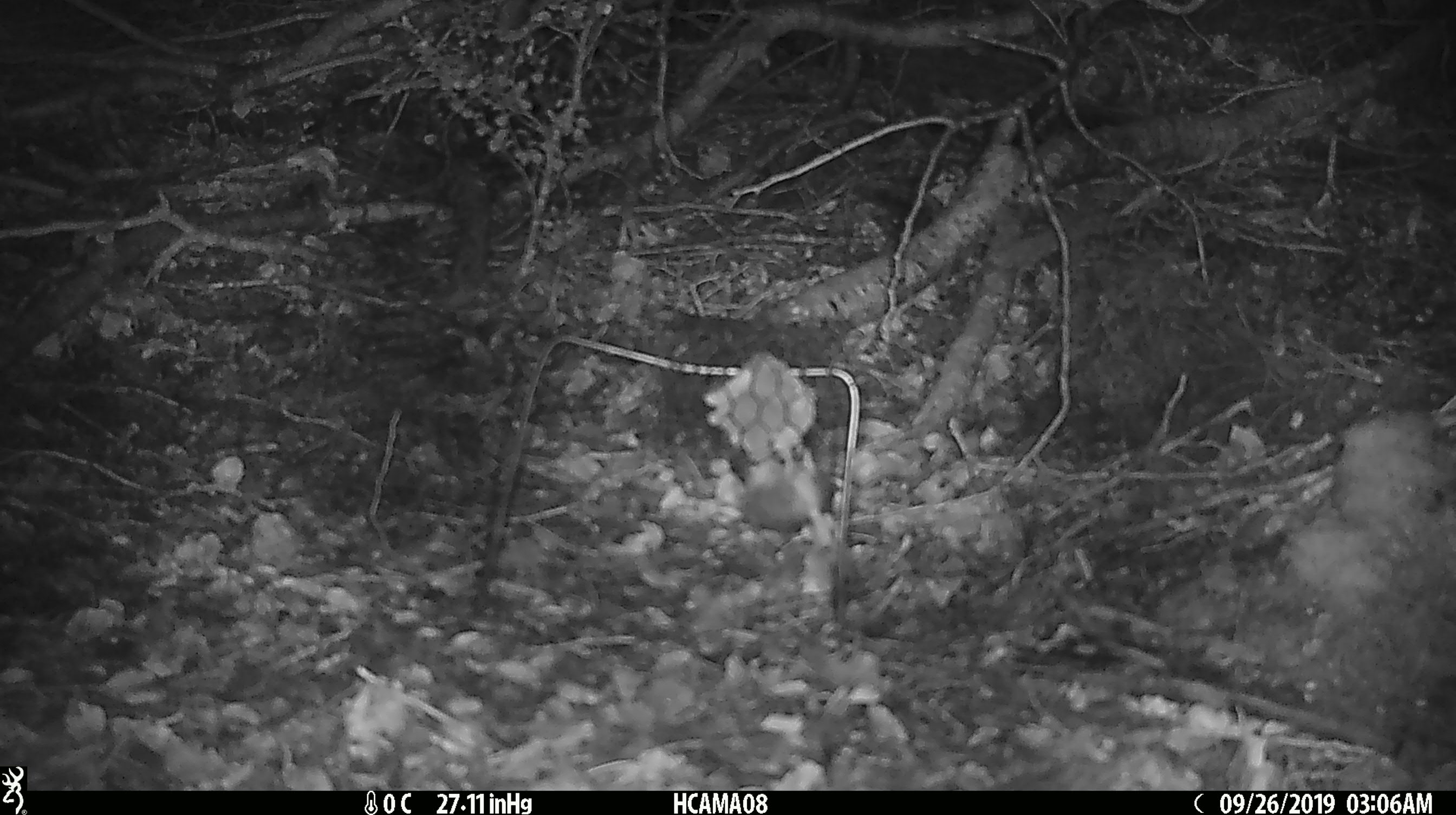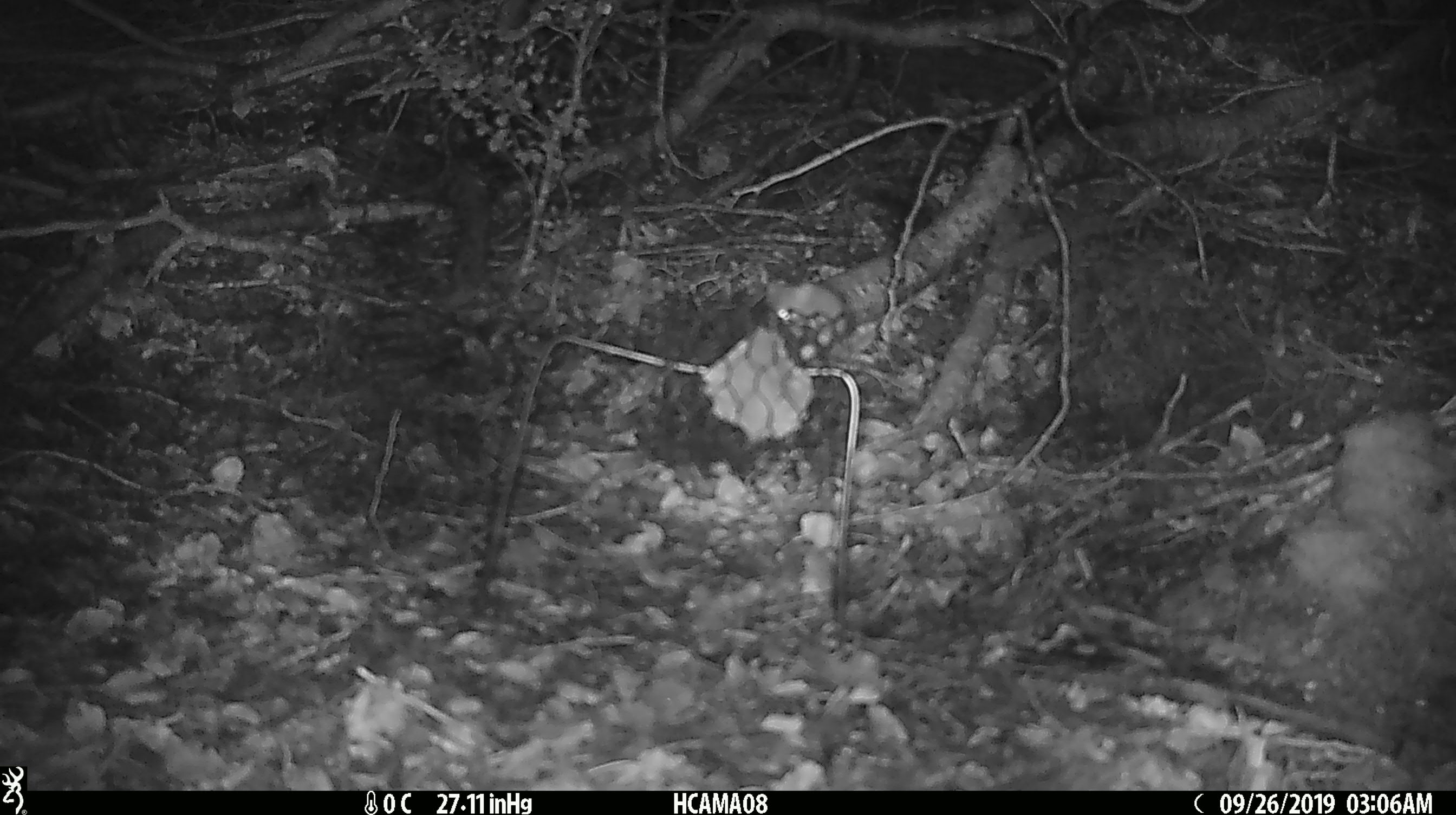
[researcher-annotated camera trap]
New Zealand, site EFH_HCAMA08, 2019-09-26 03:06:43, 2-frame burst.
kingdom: Animalia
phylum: Chordata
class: Mammalia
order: Rodentia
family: Muridae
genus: Mus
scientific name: Mus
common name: mouse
Mouse (Mus).